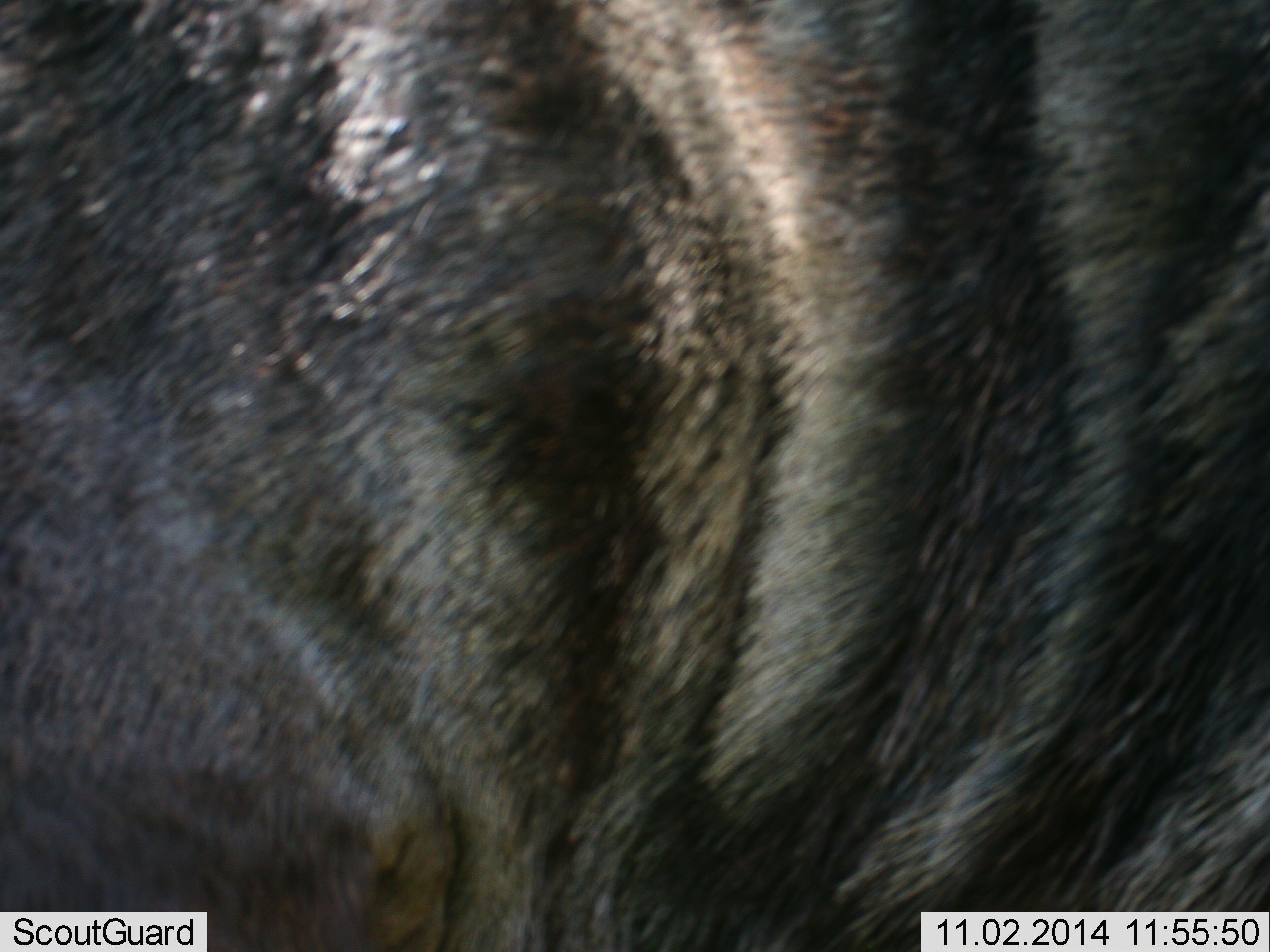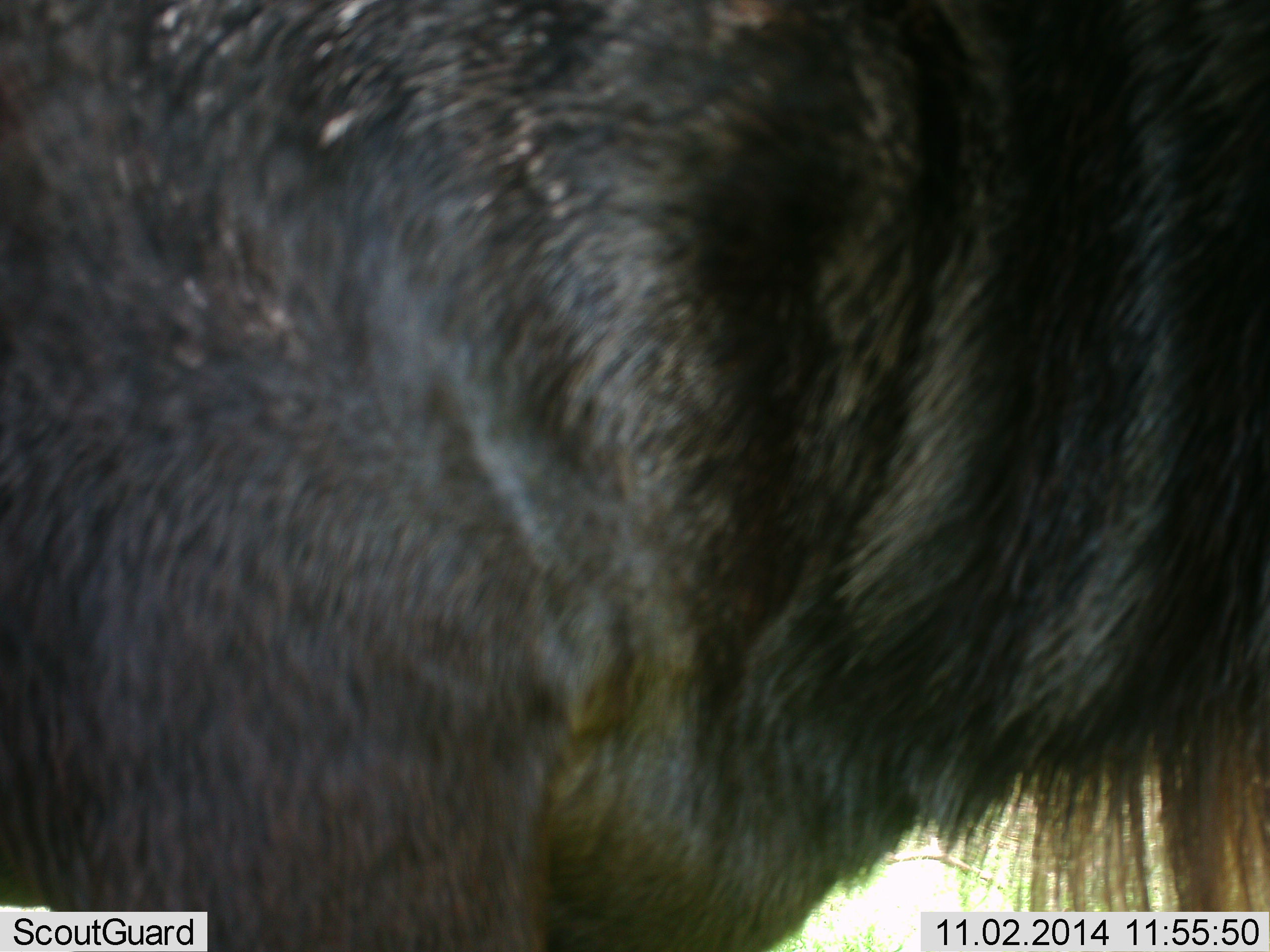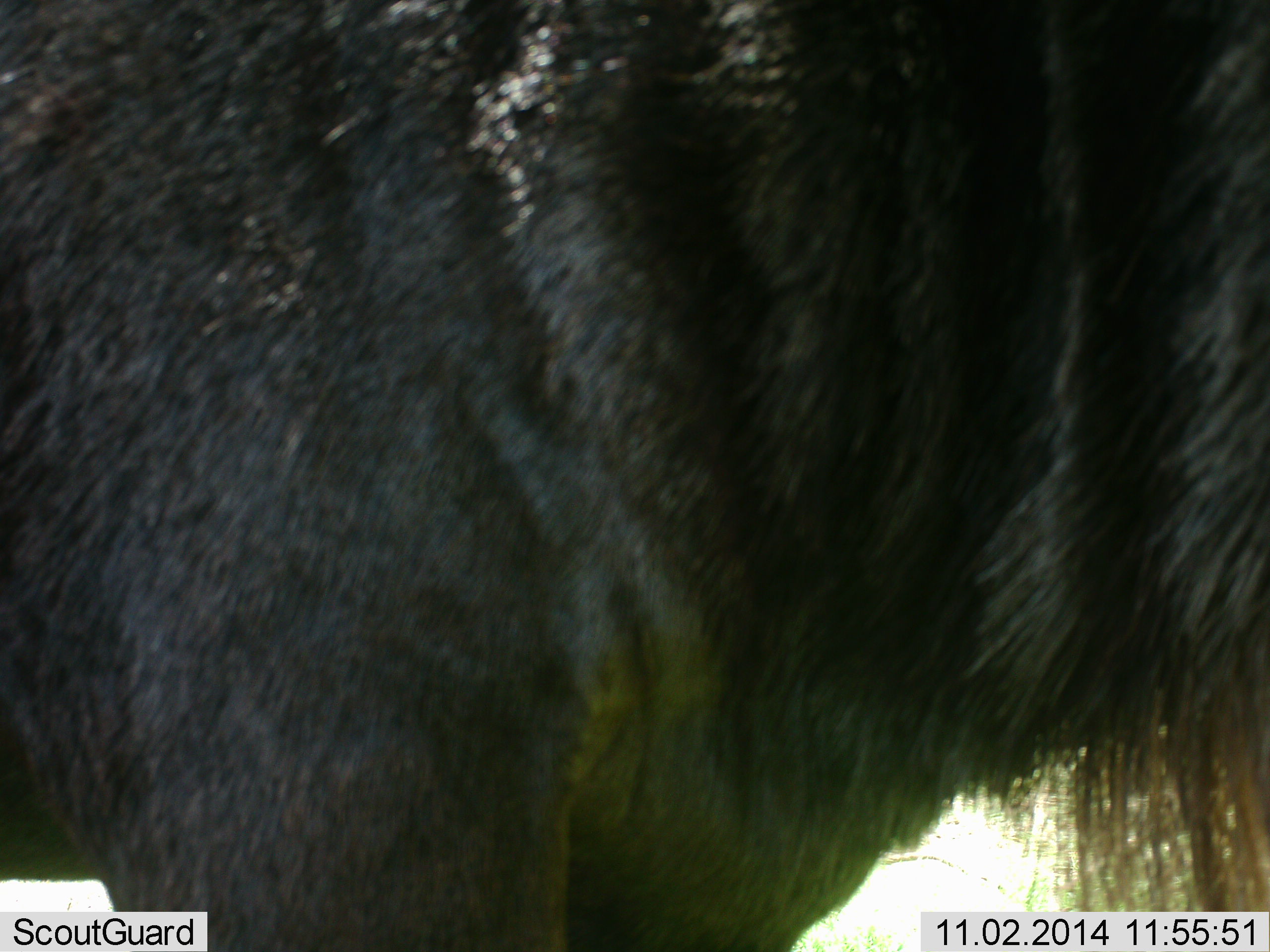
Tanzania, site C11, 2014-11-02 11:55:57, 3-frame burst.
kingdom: Animalia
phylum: Chordata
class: Mammalia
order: Artiodactyla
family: Bovidae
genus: Connochaetes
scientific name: Connochaetes taurinus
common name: blue wildebeest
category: wildebeest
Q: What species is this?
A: Wildebeest (blue wildebeest) (Connochaetes taurinus).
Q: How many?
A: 1.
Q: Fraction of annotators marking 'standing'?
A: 90%.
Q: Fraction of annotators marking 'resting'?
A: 0%.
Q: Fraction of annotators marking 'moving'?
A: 10%.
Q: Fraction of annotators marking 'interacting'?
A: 0%.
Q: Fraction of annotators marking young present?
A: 0%.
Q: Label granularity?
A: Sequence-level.